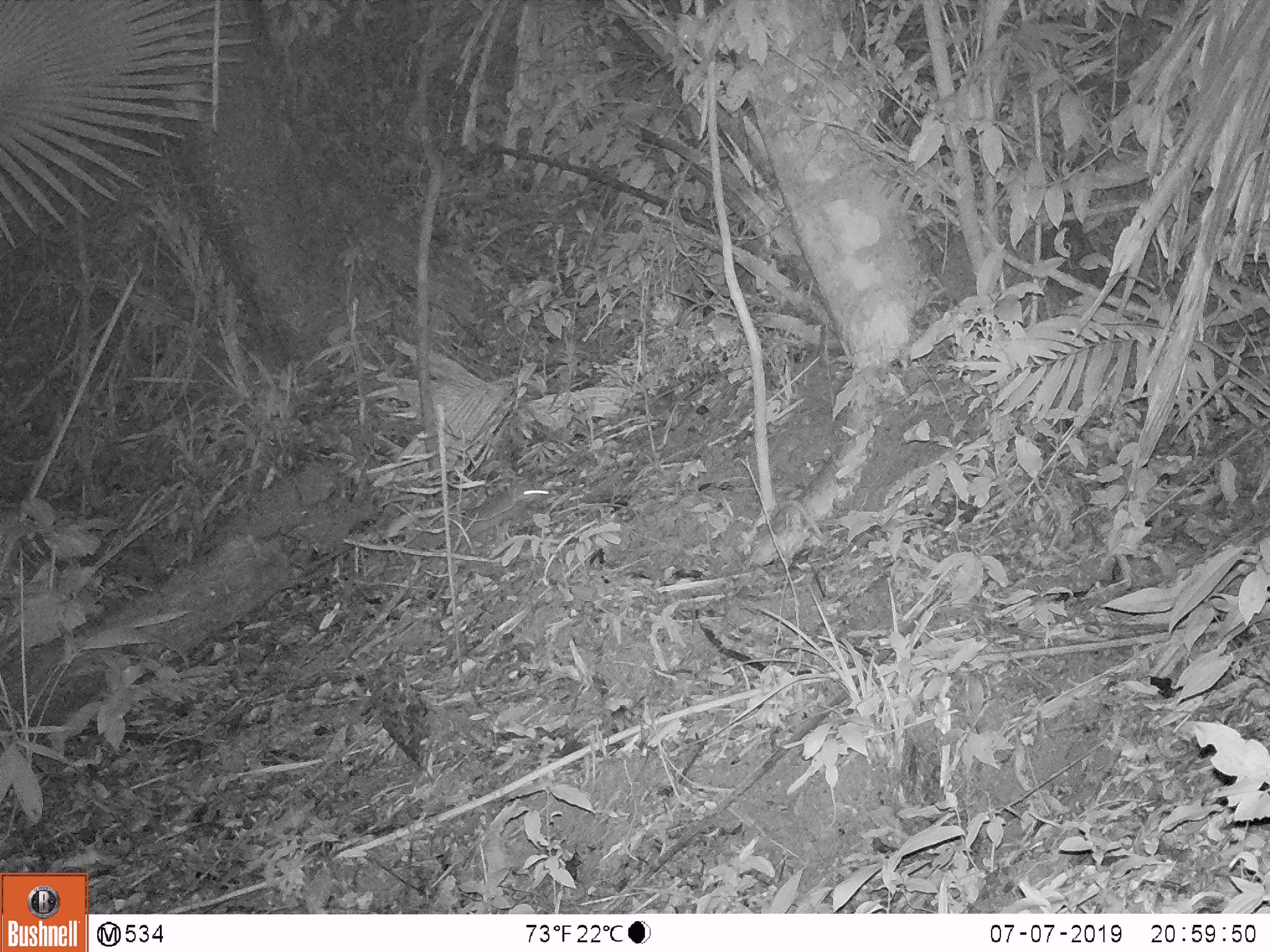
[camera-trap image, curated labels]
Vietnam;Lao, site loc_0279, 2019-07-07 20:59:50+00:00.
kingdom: Animalia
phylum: Chordata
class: Mammalia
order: Rodentia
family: Muridae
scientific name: Muridae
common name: old-world mice and rats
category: unidentified murid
Unidentified murid (old-world mice and rats) (Muridae). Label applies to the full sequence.